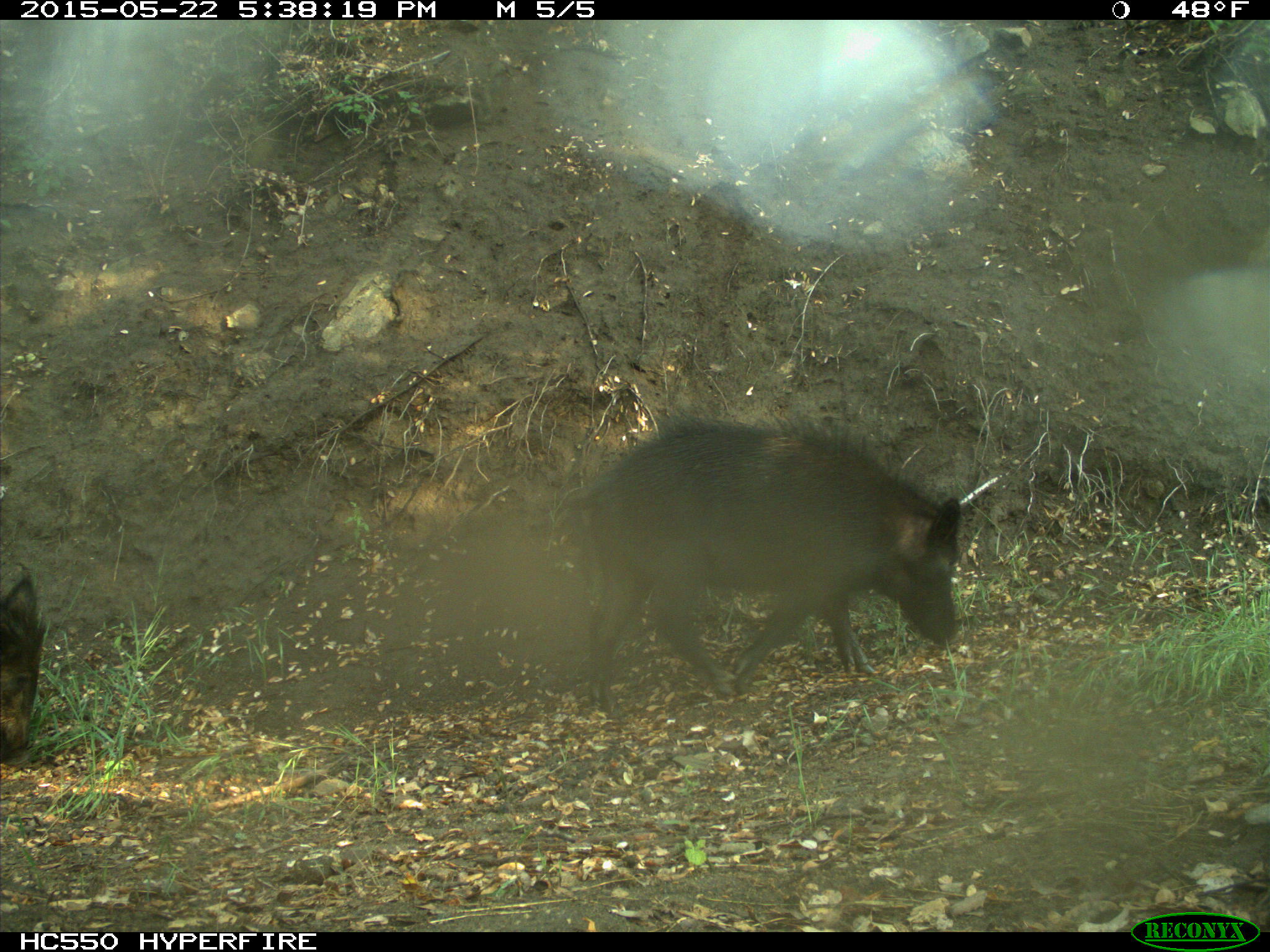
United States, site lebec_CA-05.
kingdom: Animalia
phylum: Chordata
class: Mammalia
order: Artiodactyla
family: Suidae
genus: Sus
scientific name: Sus scrofa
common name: wild boar